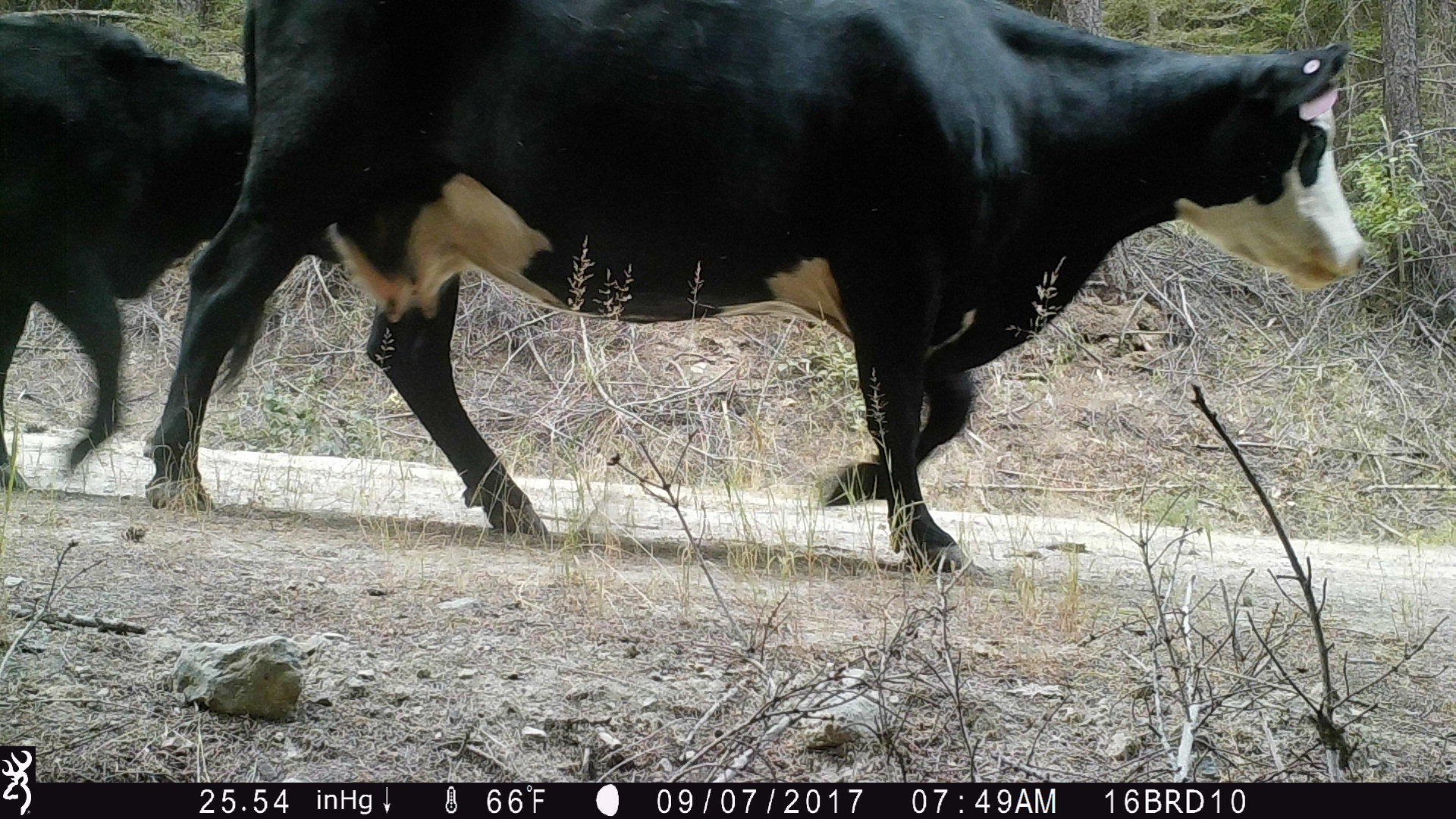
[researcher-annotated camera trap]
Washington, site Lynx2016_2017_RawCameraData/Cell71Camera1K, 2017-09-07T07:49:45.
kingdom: Animalia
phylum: Chordata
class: Mammalia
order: Artiodactyla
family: Bovidae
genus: Bos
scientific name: Bos taurus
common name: domestic cattle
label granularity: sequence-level